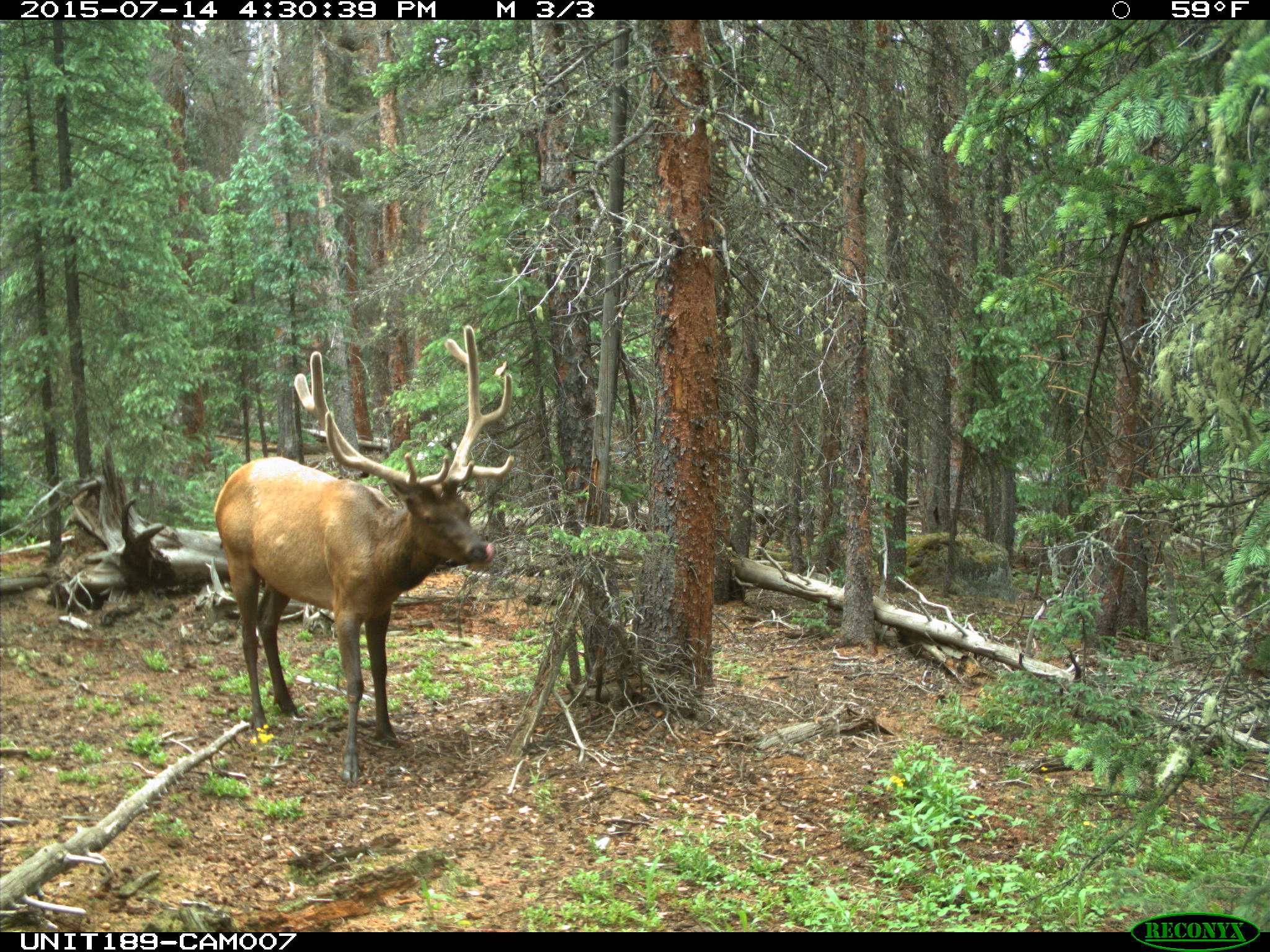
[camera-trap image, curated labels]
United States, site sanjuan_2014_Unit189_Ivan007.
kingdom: Animalia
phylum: Chordata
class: Mammalia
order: Artiodactyla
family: Cervidae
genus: Cervus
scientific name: Cervus elaphus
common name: red deer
Cervus elaphus (red deer).